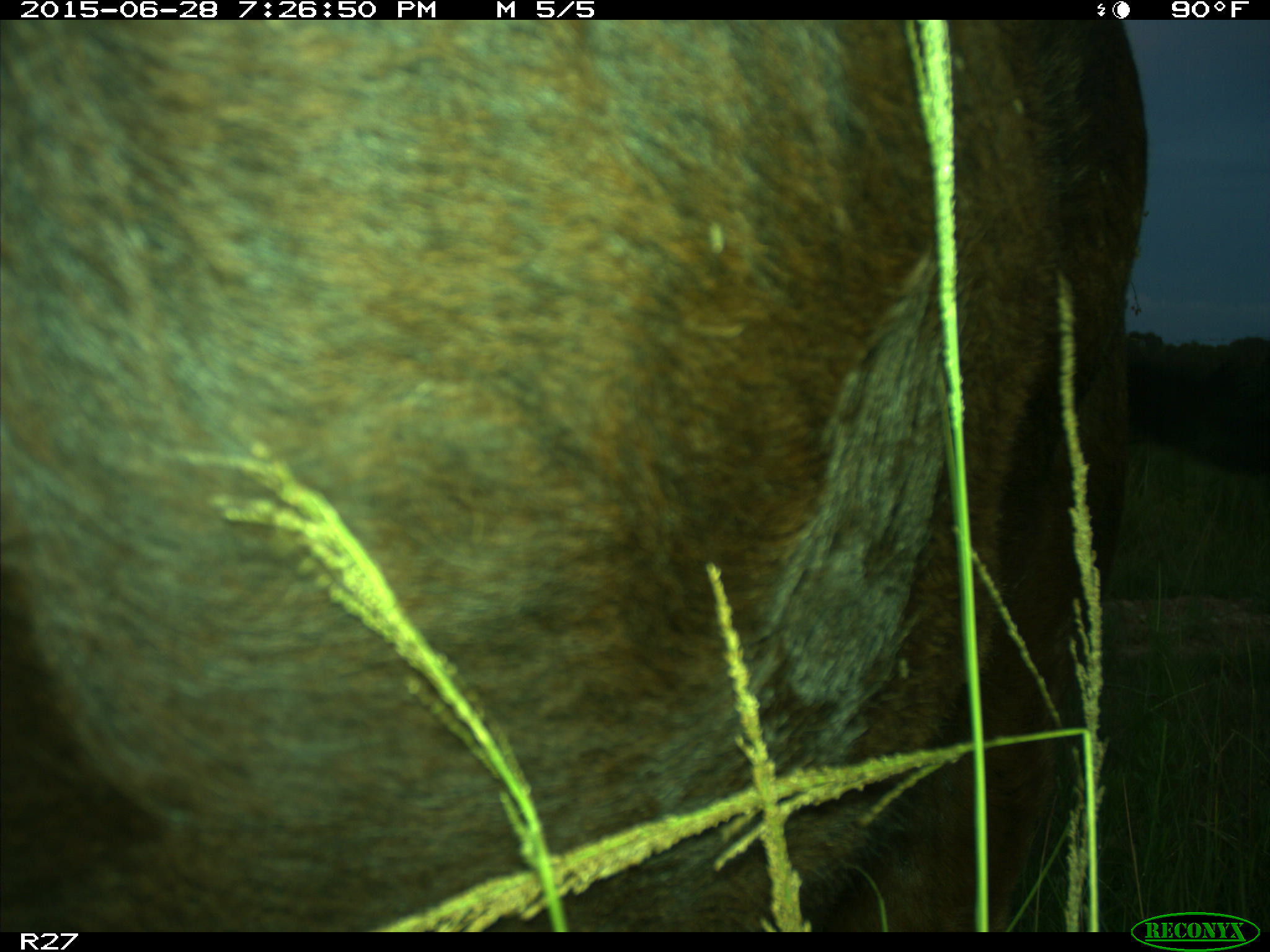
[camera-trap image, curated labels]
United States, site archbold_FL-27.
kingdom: Animalia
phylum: Chordata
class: Mammalia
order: Artiodactyla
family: Bovidae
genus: Bos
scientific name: Bos taurus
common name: domestic cow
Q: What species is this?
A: Bos taurus (domestic cow).